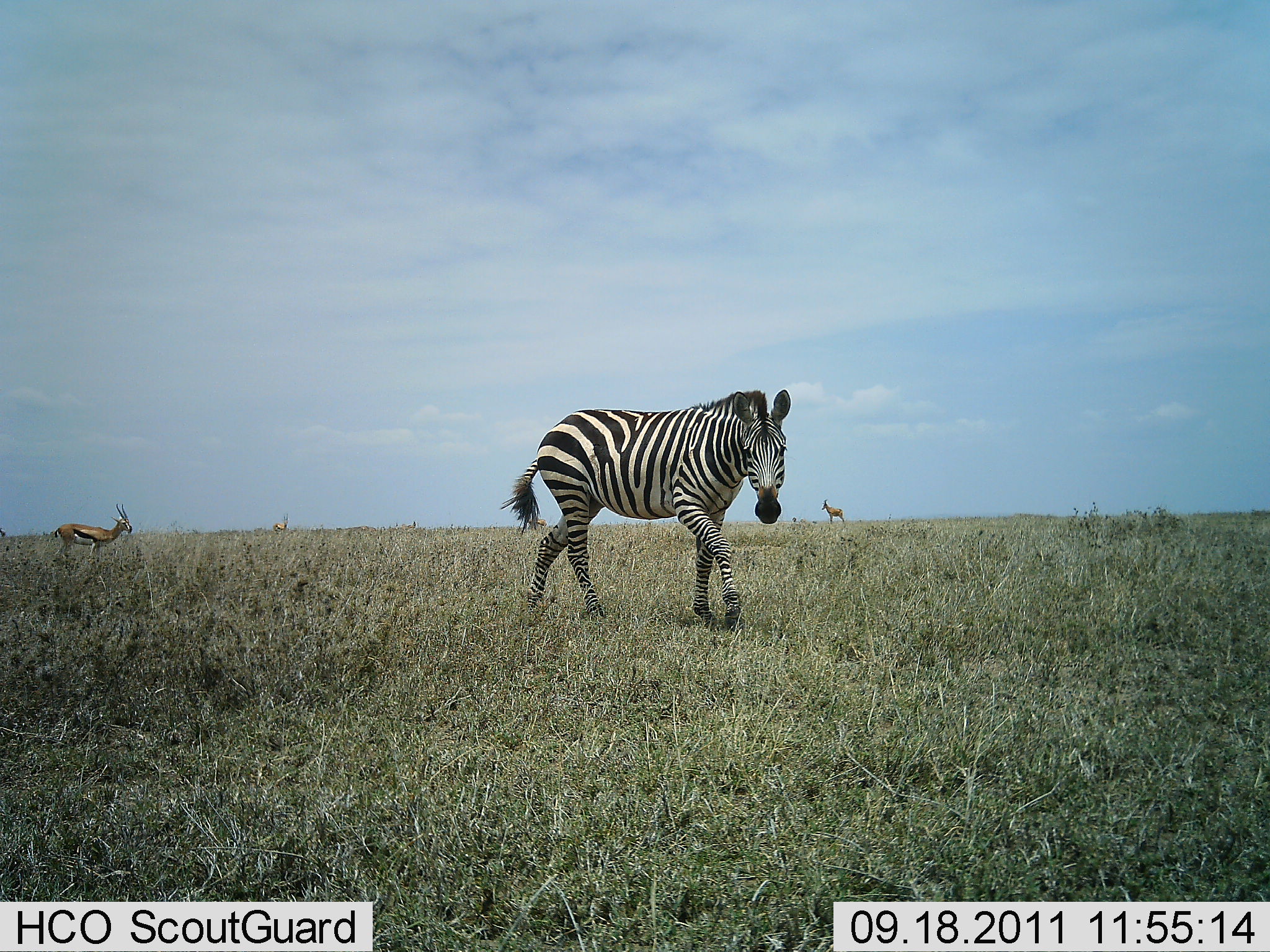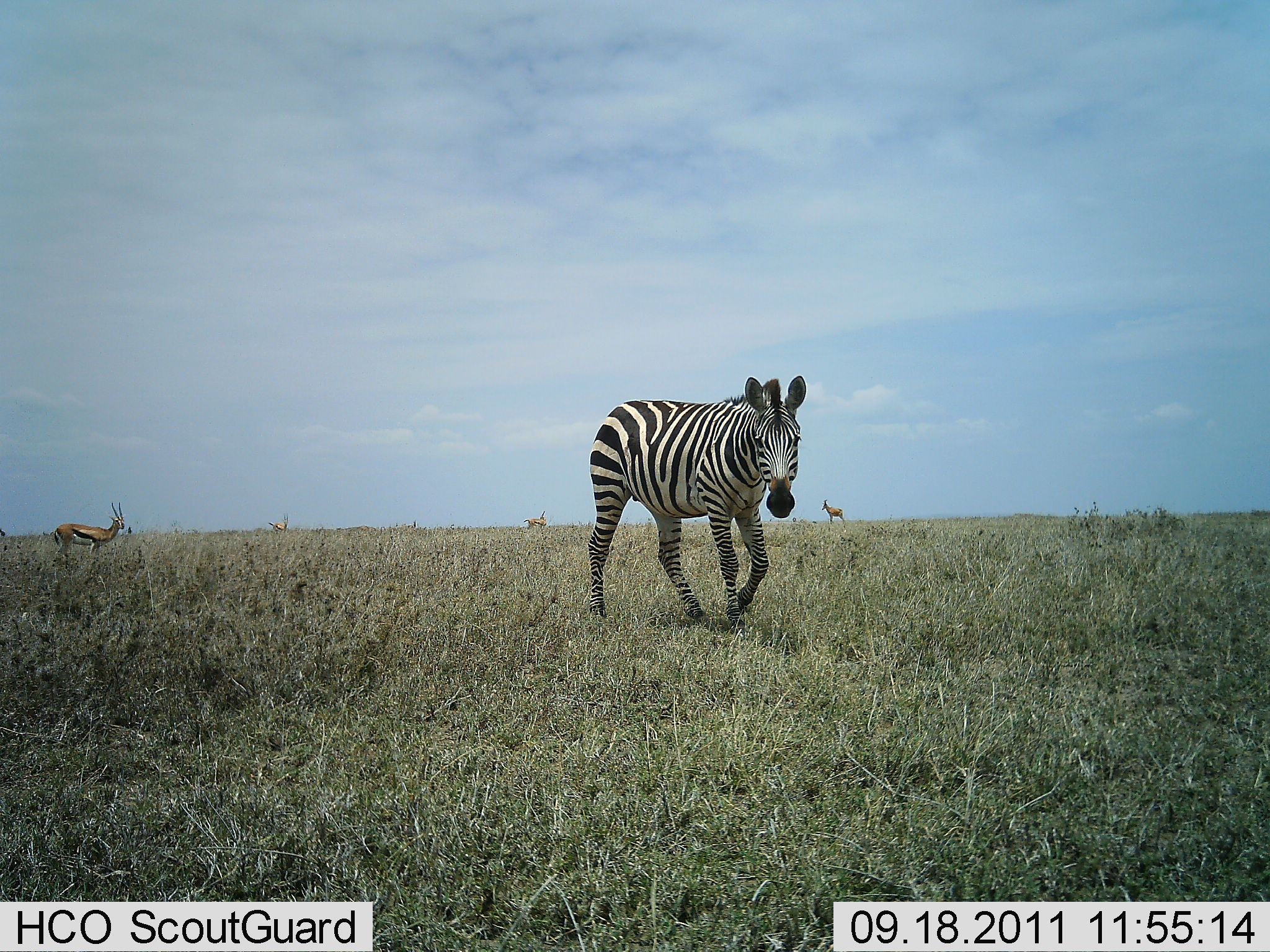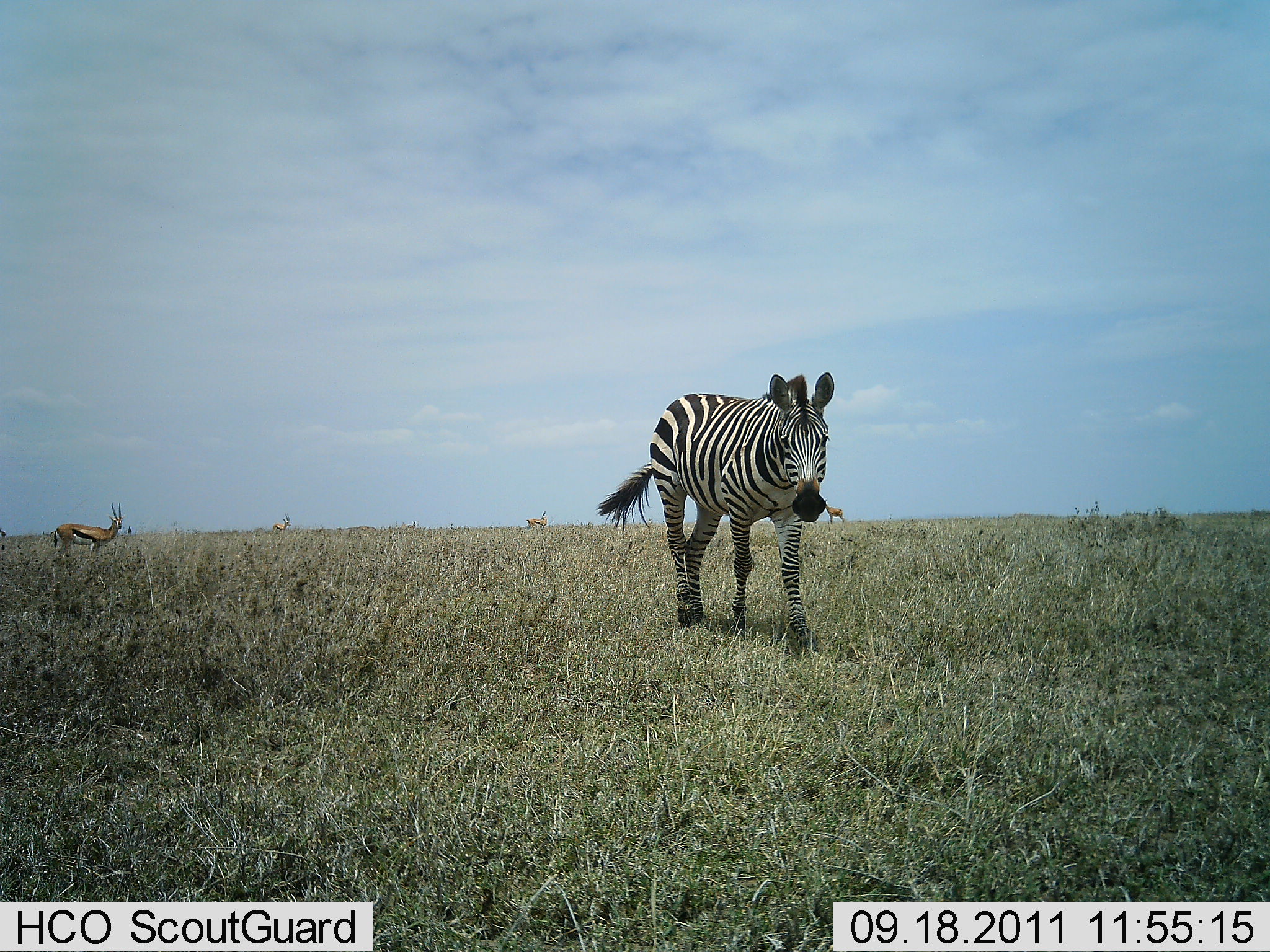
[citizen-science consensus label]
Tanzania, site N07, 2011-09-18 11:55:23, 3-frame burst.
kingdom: Animalia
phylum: Chordata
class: Mammalia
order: Artiodactyla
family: Bovidae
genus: Eudorcas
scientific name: Eudorcas thomsonii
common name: thomson's gazelle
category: gazellethomsons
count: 4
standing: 92%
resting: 0%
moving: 8%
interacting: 0%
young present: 0%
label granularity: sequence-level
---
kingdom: Animalia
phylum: Chordata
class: Mammalia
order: Perissodactyla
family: Equidae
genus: Equus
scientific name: Equus quagga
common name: plains zebra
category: zebra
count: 1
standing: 12%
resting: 0%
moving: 88%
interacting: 0%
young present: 0%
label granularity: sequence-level